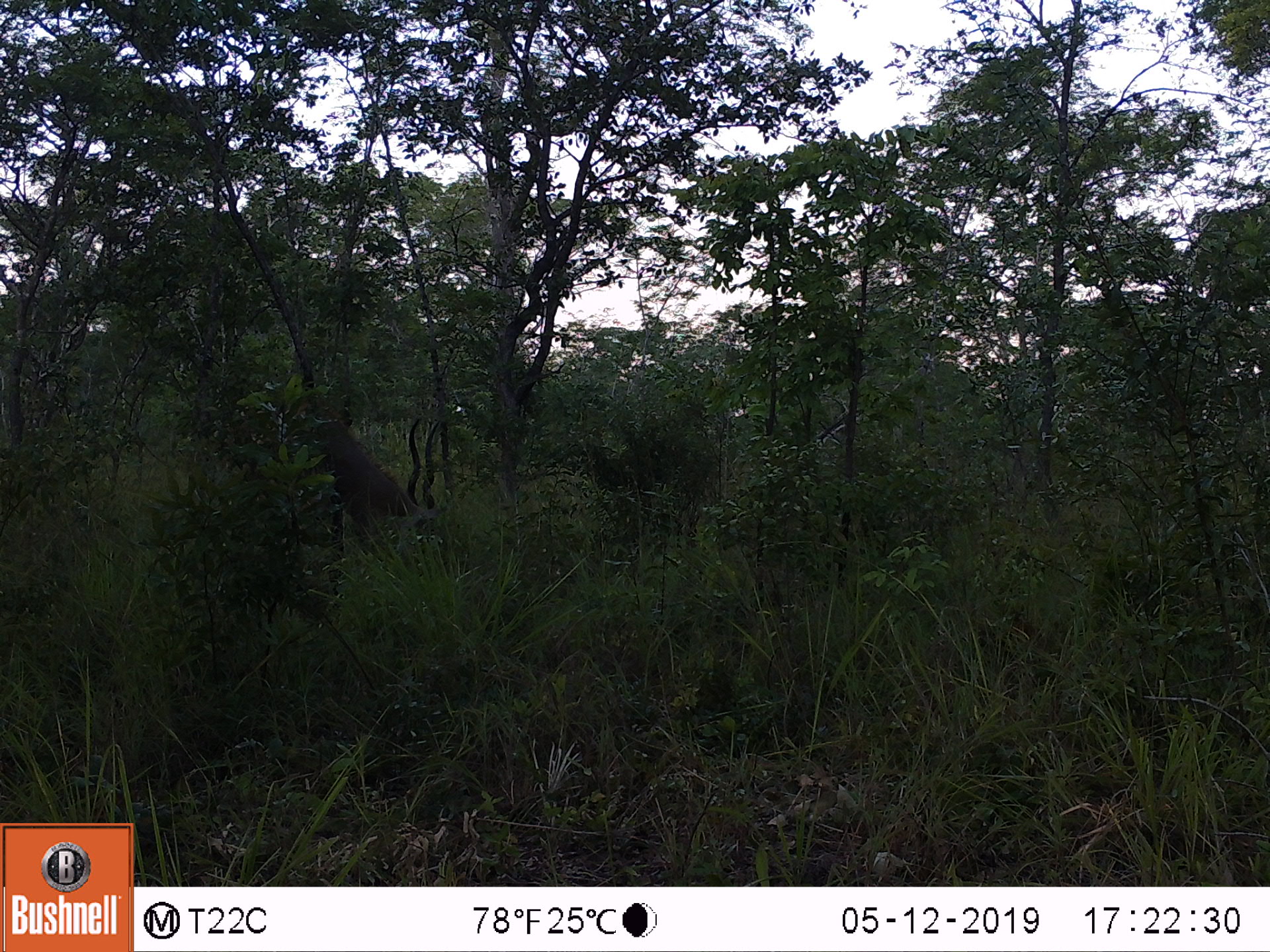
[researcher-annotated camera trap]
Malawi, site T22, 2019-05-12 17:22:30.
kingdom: Animalia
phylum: Chordata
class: Mammalia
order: Artiodactyla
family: Bovidae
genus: Tragelaphus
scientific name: Tragelaphus oryx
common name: common eland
Common eland (Tragelaphus oryx), count 1.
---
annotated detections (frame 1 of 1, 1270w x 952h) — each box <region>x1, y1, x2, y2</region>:
common eland: <region>287, 401, 454, 569</region>